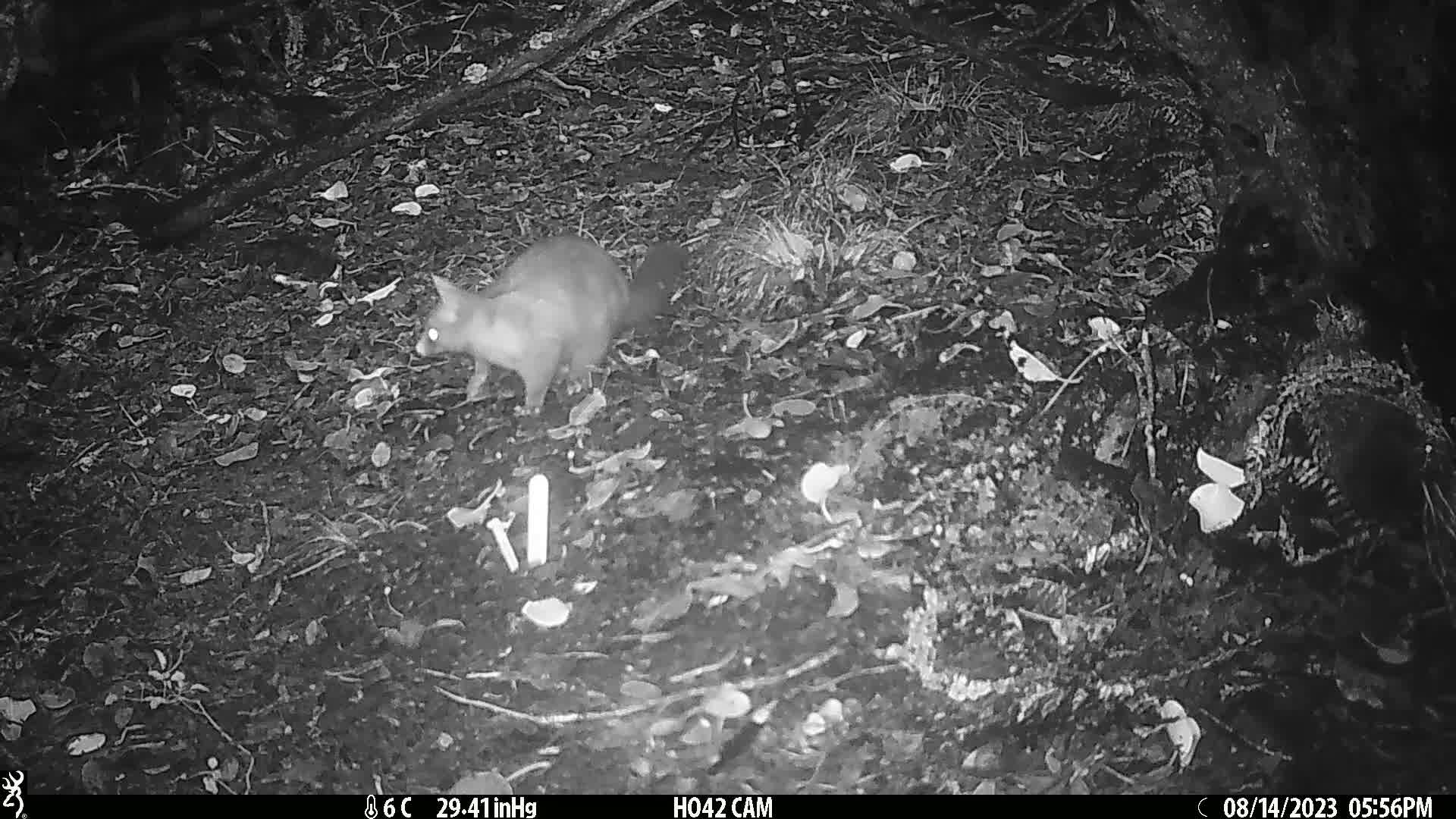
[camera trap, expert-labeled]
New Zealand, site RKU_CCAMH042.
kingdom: Animalia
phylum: Chordata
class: Mammalia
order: Diprotodontia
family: Phalangeridae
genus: Trichosurus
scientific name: Trichosurus vulpecula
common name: common brushtail possum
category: possum